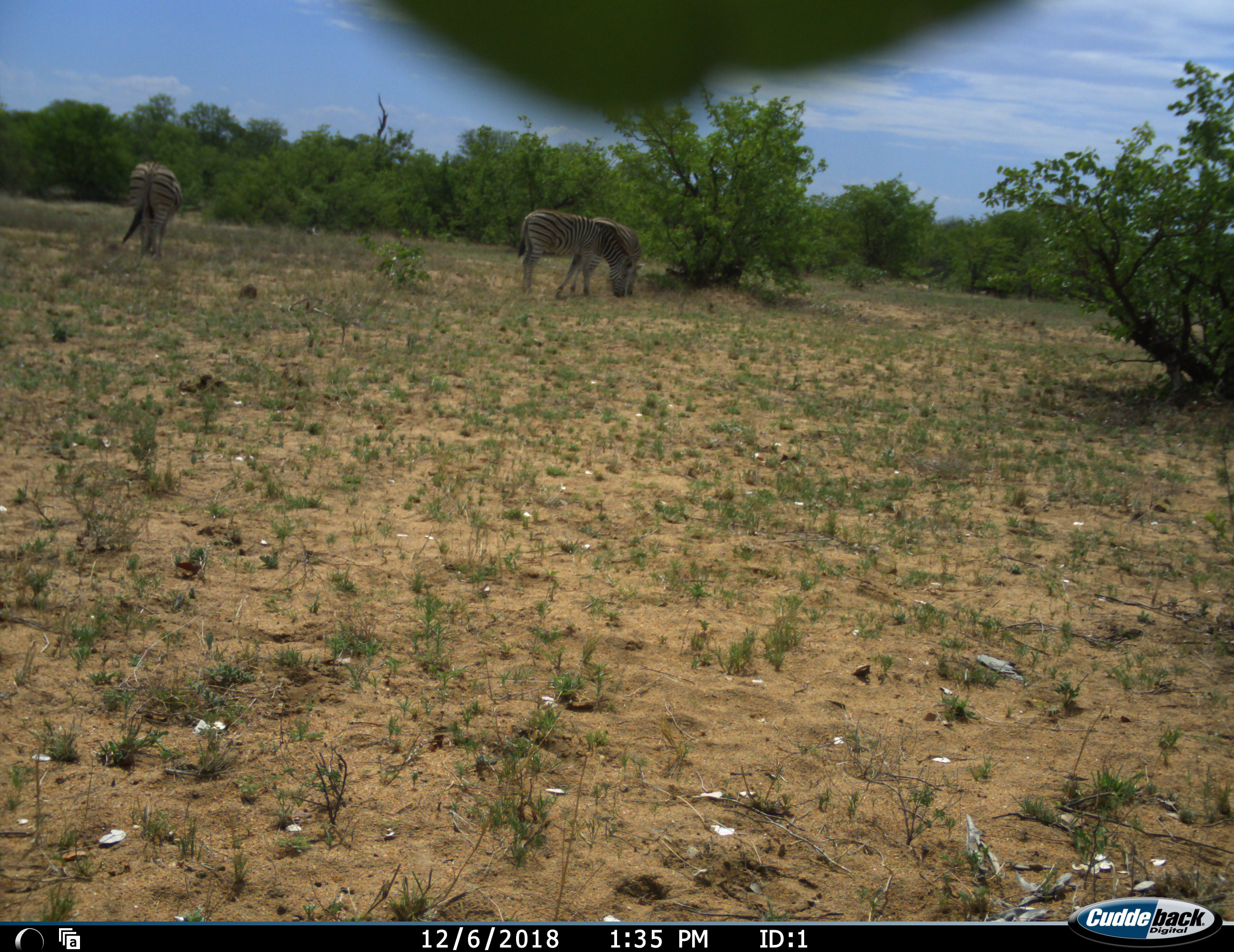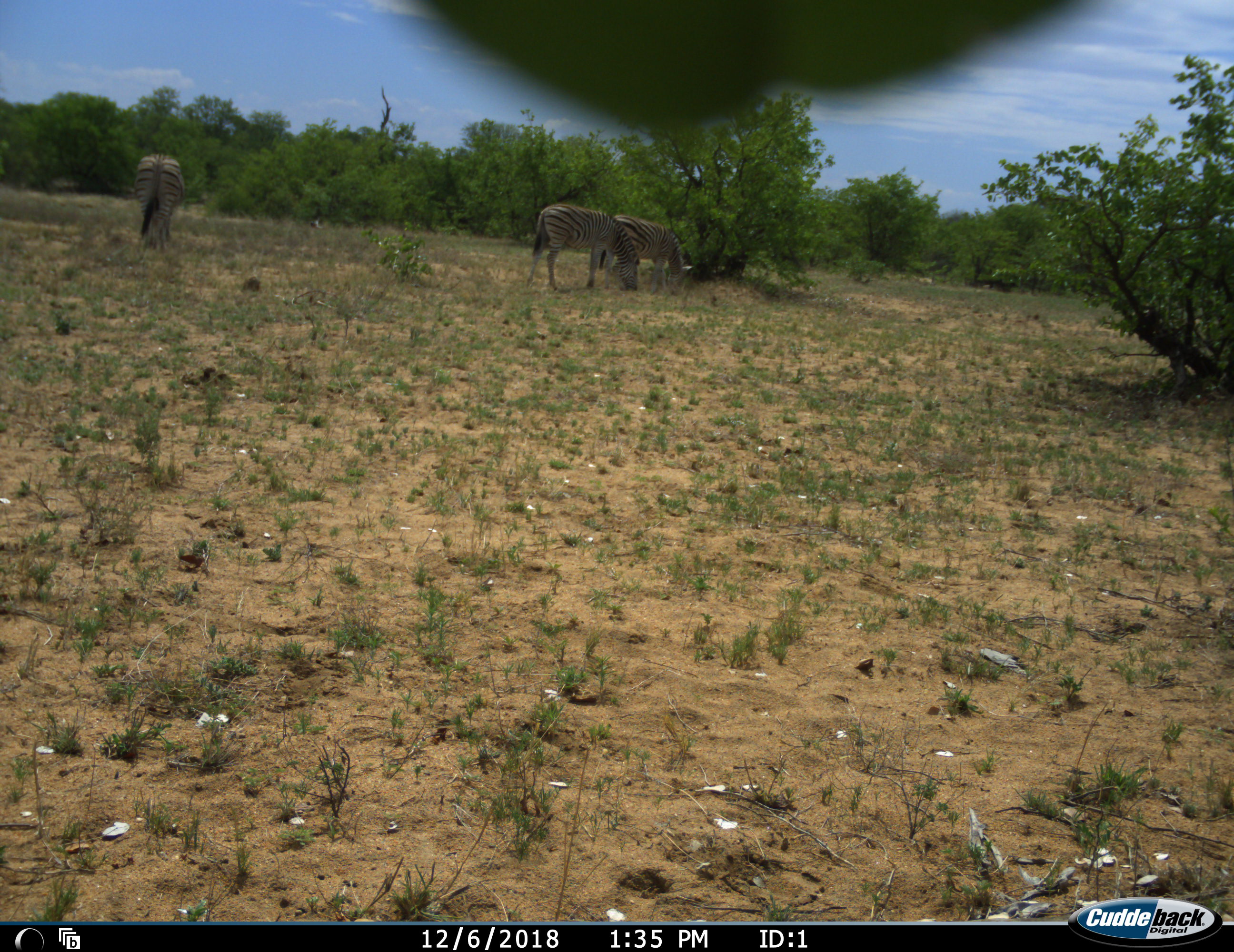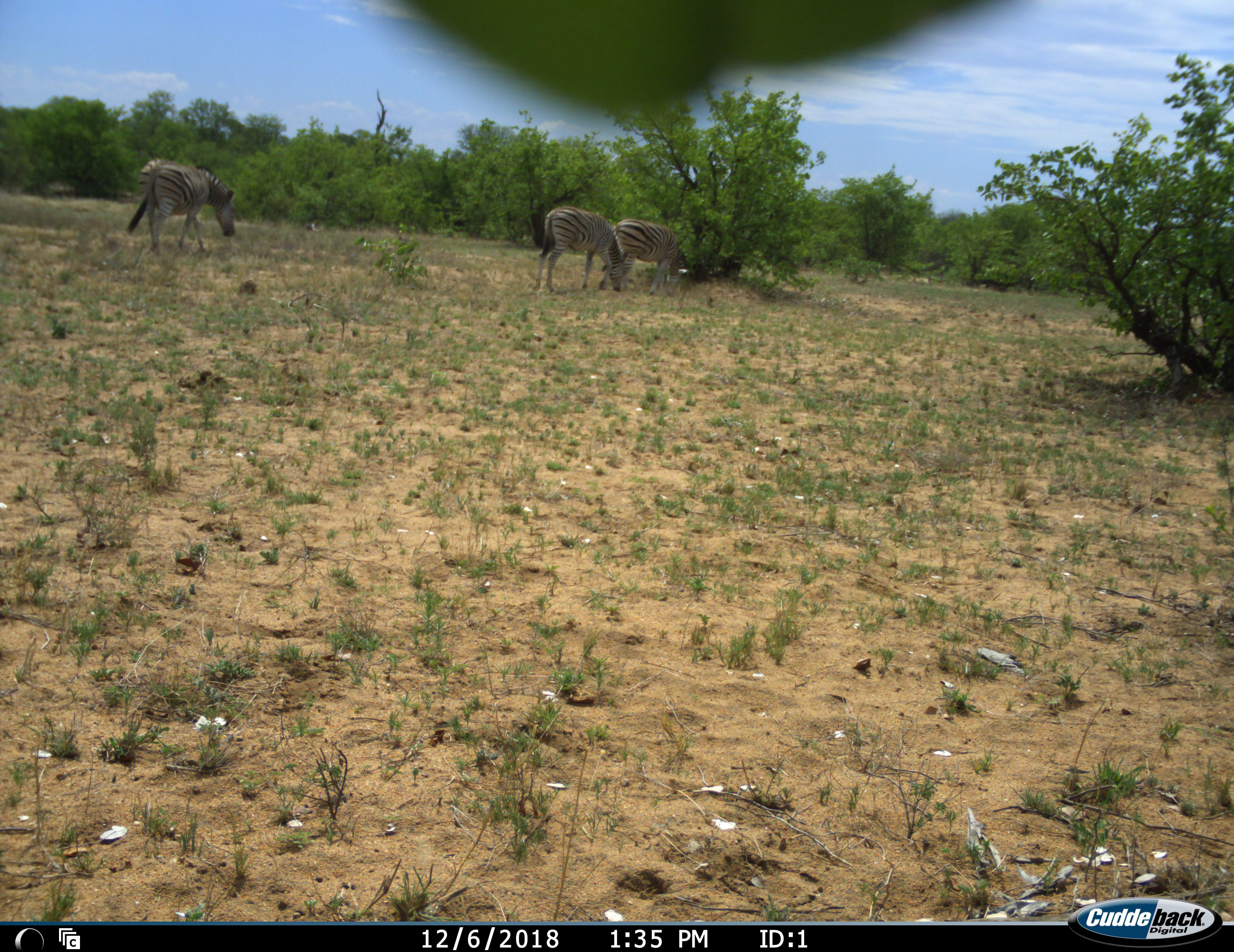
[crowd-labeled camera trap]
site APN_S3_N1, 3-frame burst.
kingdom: Animalia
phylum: Chordata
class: Mammalia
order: Perissodactyla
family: Equidae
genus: Equus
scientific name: Equus quagga burchellii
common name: burchell's zebra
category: zebraburchells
Zebraburchells (burchell's zebra) (Equus quagga burchellii), count 3. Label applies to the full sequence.